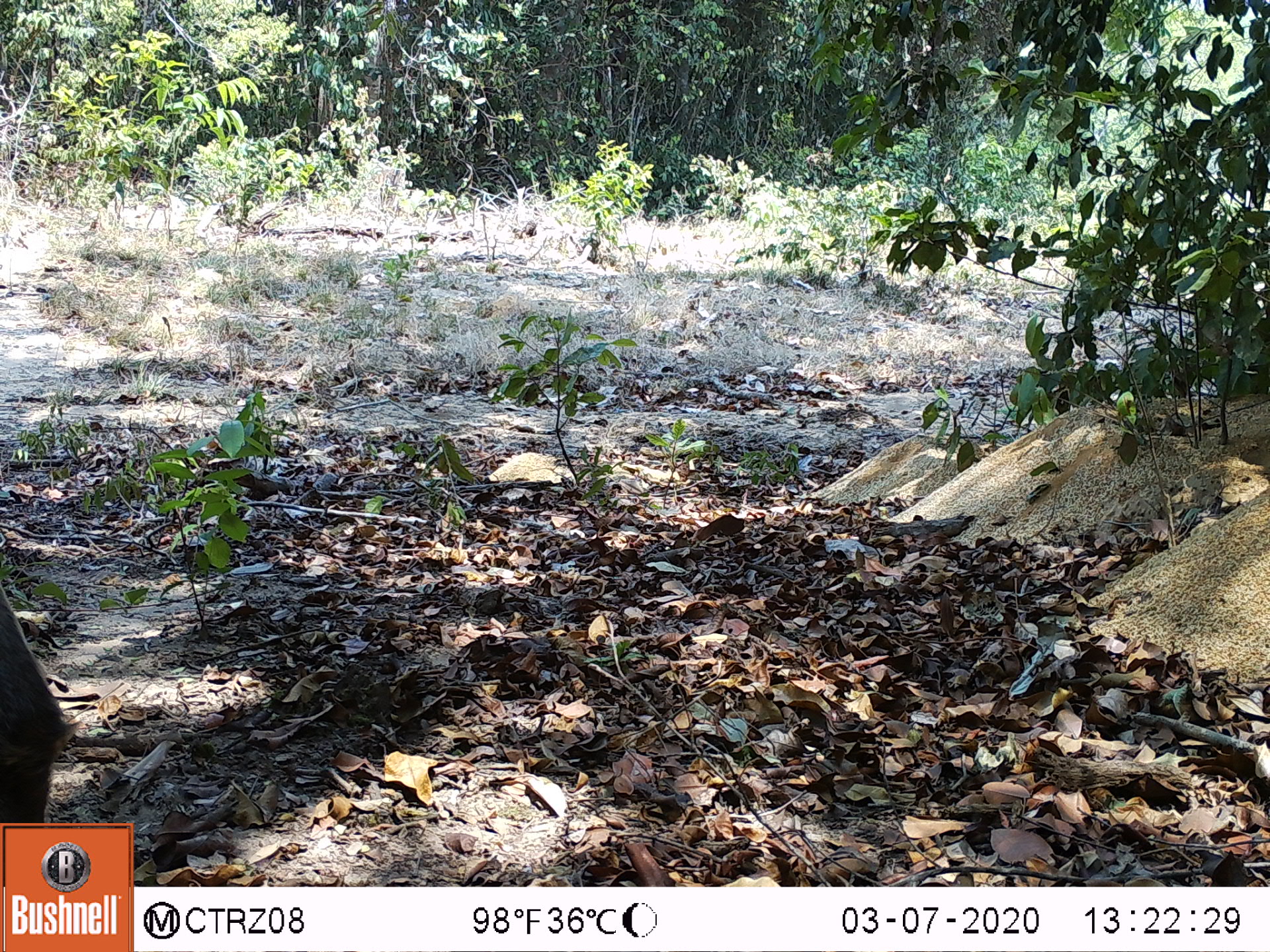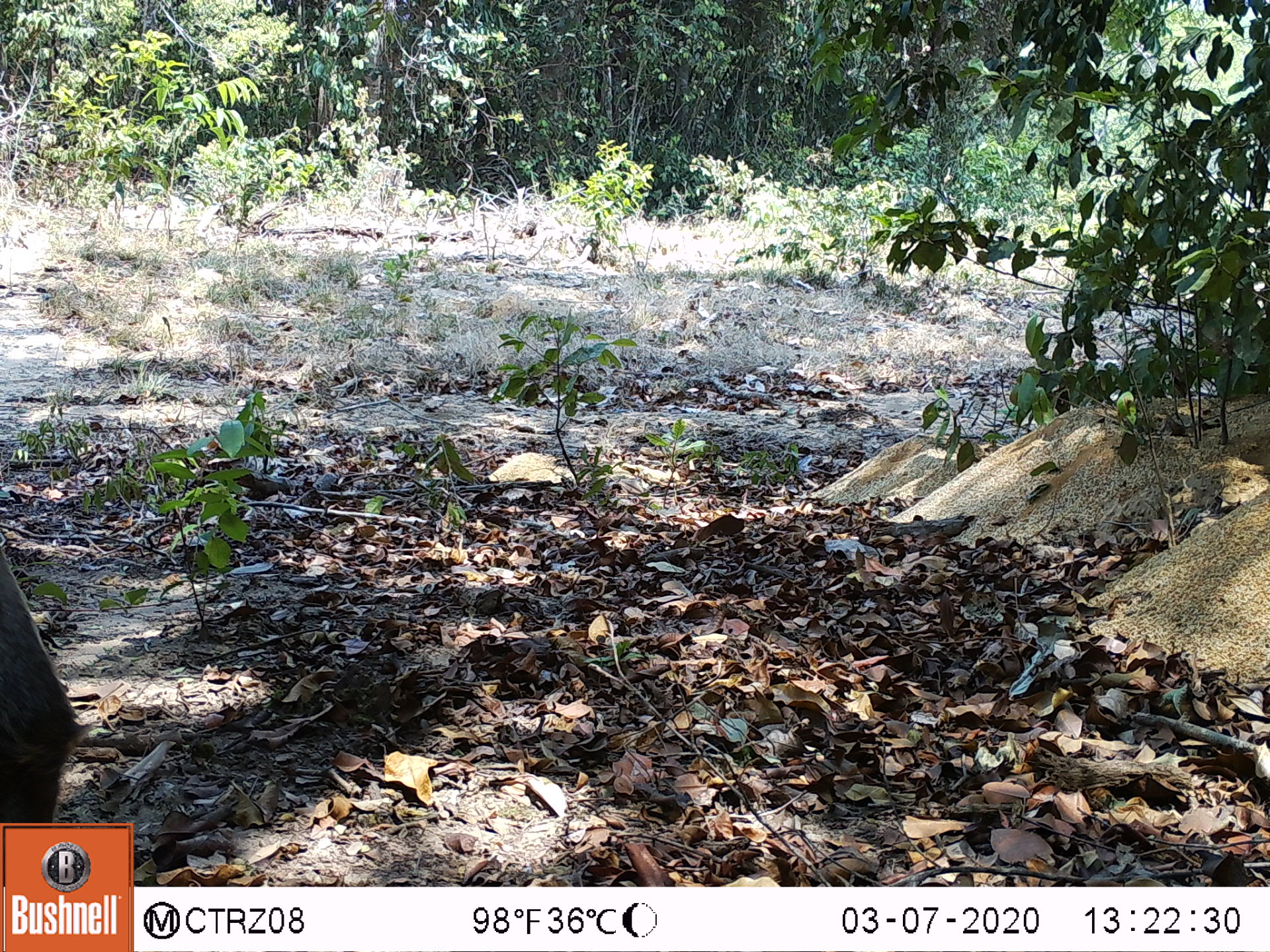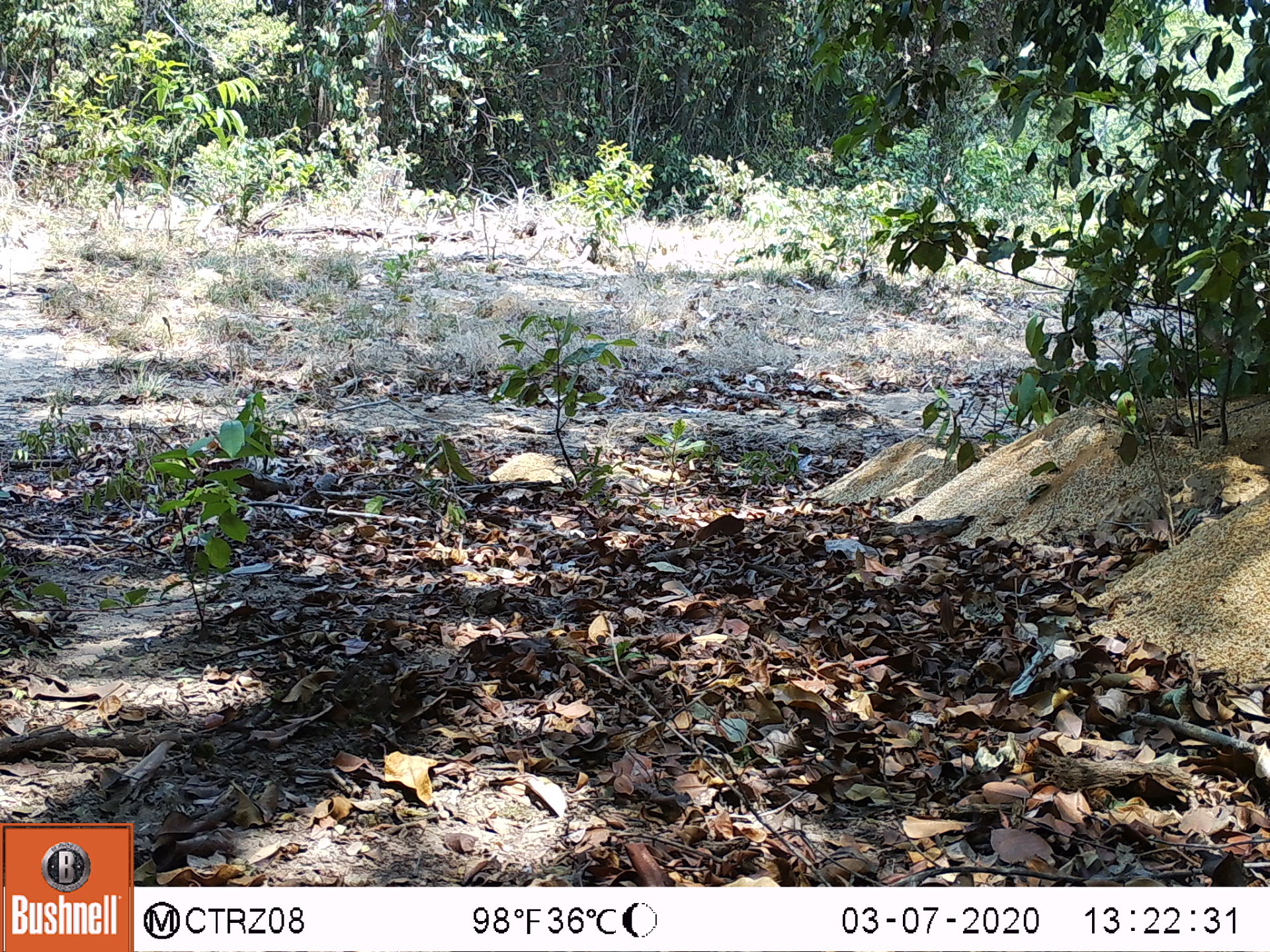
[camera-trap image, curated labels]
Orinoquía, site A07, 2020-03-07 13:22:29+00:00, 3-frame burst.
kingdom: Animalia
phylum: Chordata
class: Mammalia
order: Perissodactyla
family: Equidae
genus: Equus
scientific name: Equus caballus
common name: domestic horse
Domestic horse (Equus caballus).